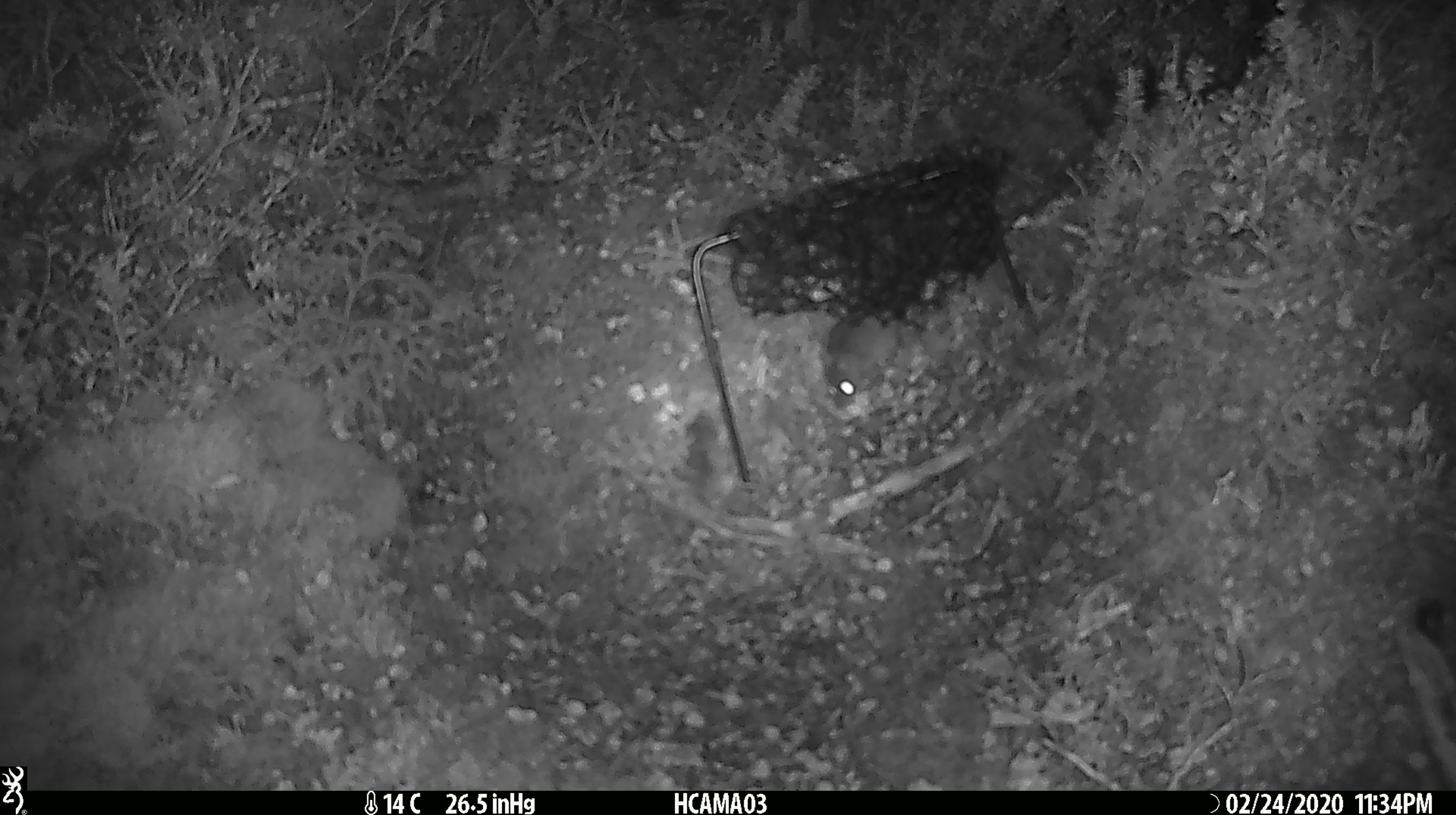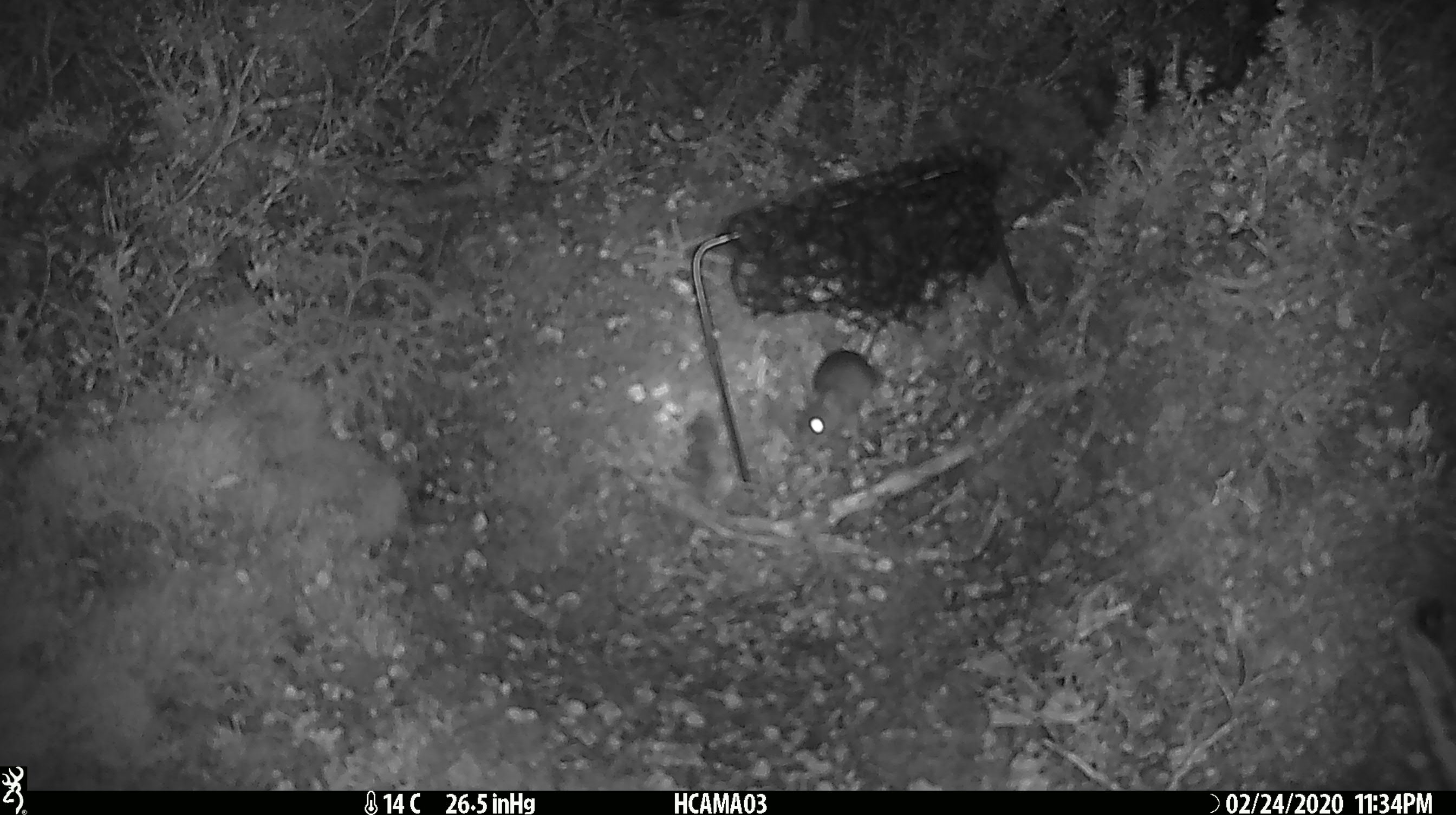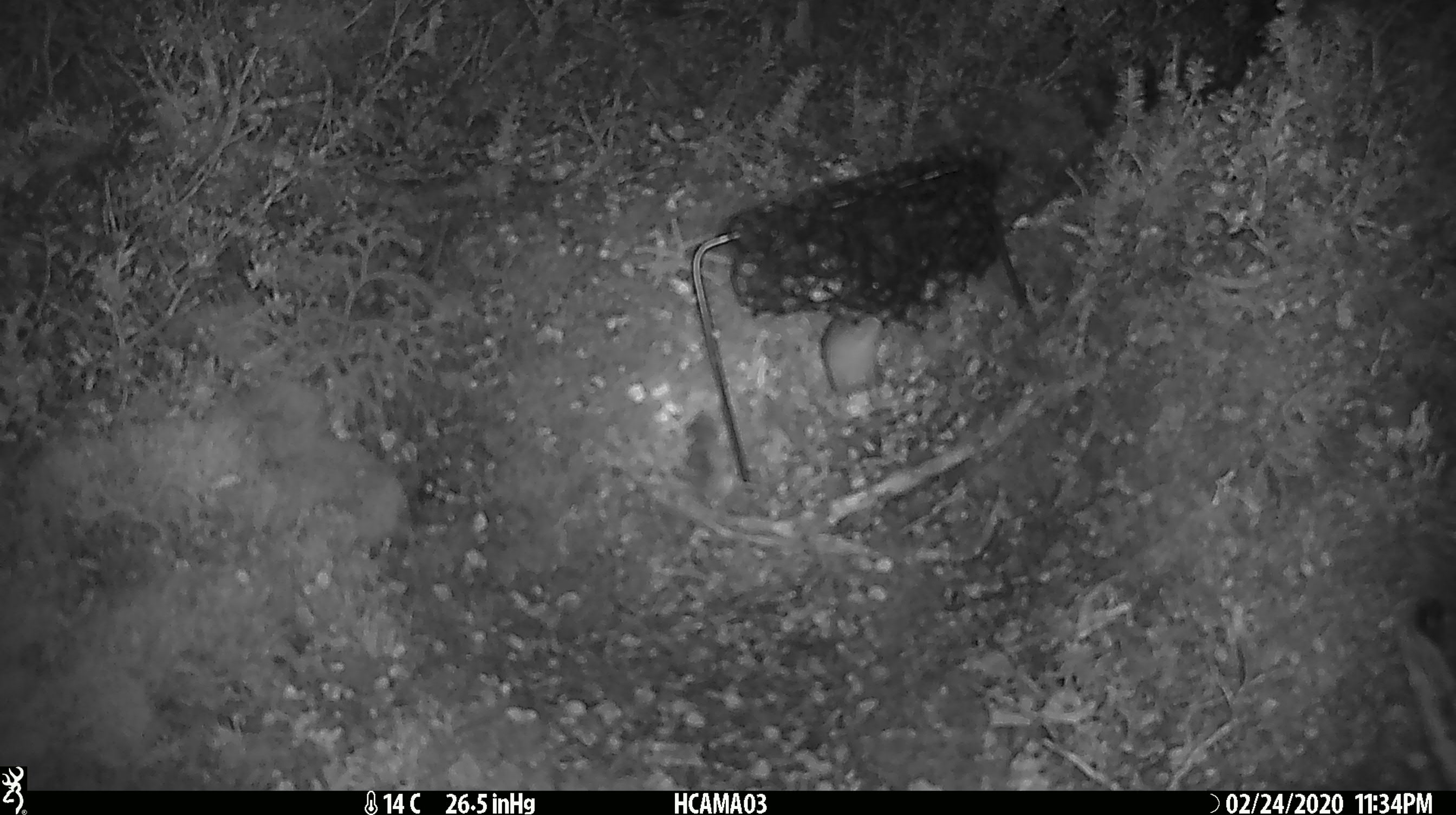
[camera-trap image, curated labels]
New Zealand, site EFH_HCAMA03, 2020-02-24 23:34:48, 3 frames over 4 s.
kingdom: Animalia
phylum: Chordata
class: Mammalia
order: Rodentia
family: Muridae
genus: Mus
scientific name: Mus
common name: mouse